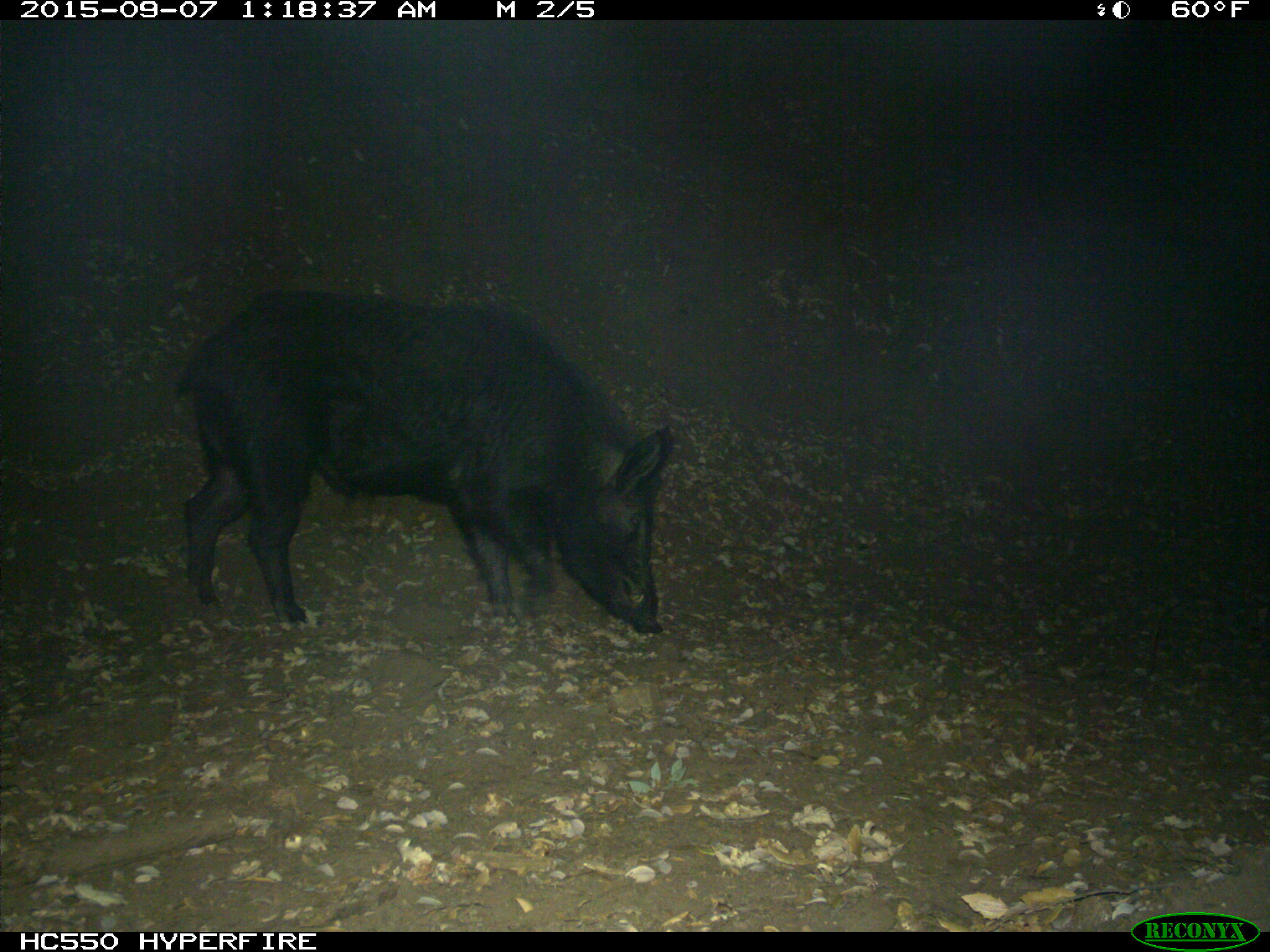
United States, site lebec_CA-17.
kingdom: Animalia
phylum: Chordata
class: Mammalia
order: Artiodactyla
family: Suidae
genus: Sus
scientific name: Sus scrofa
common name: wild boar